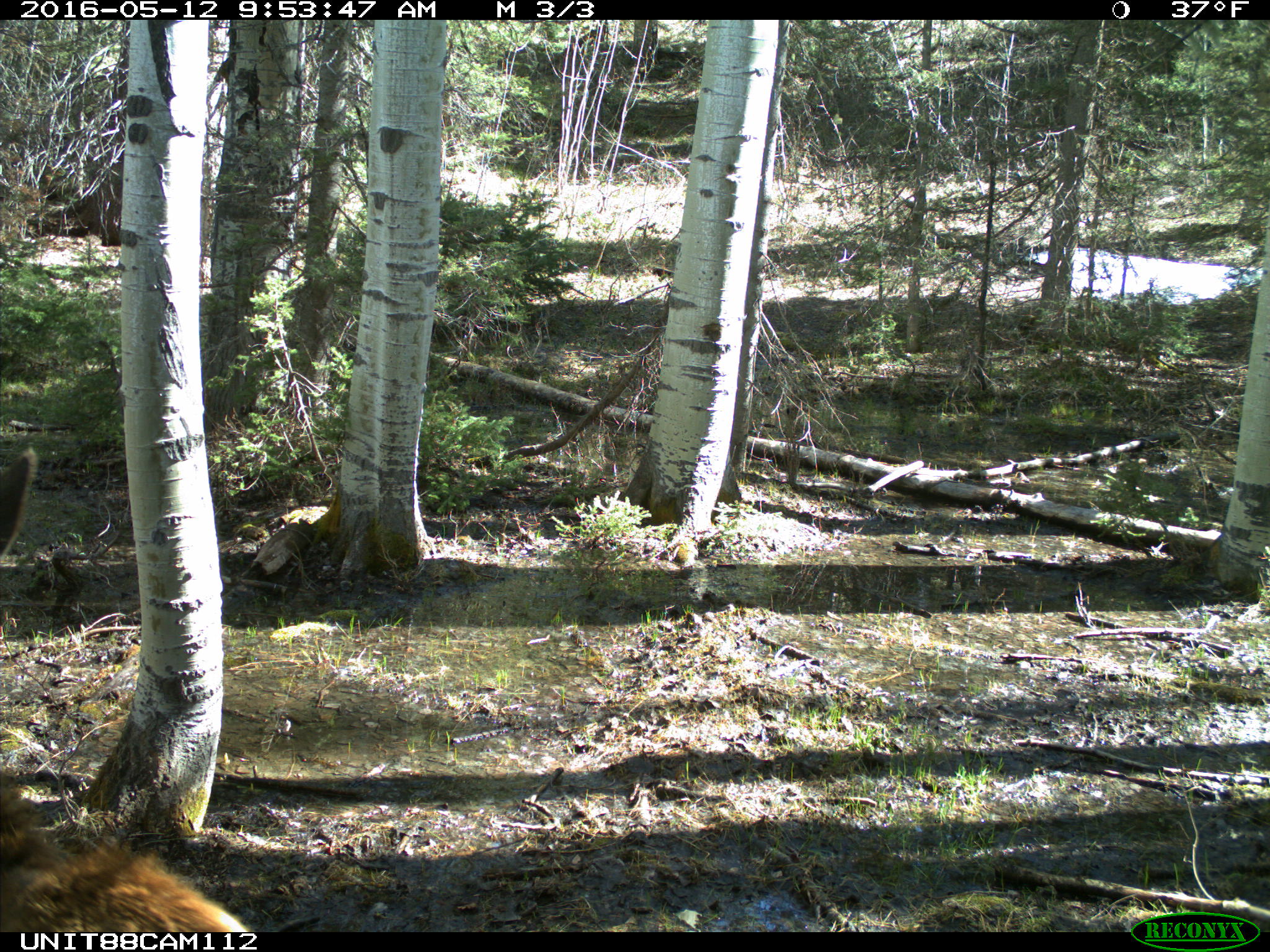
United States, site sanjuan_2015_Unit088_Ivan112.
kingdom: Animalia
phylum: Chordata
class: Mammalia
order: Artiodactyla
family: Cervidae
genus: Cervus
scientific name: Cervus elaphus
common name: red deer